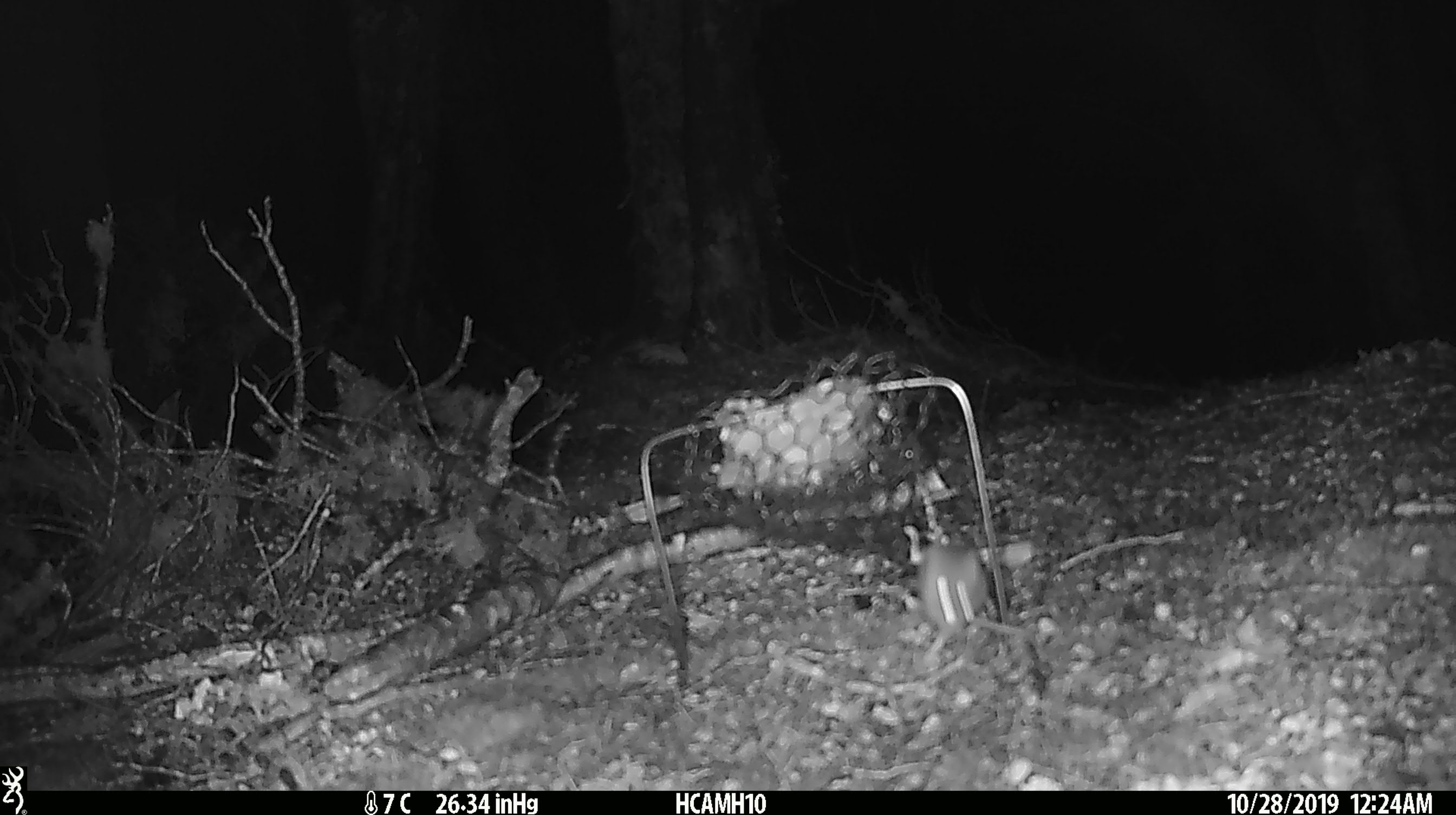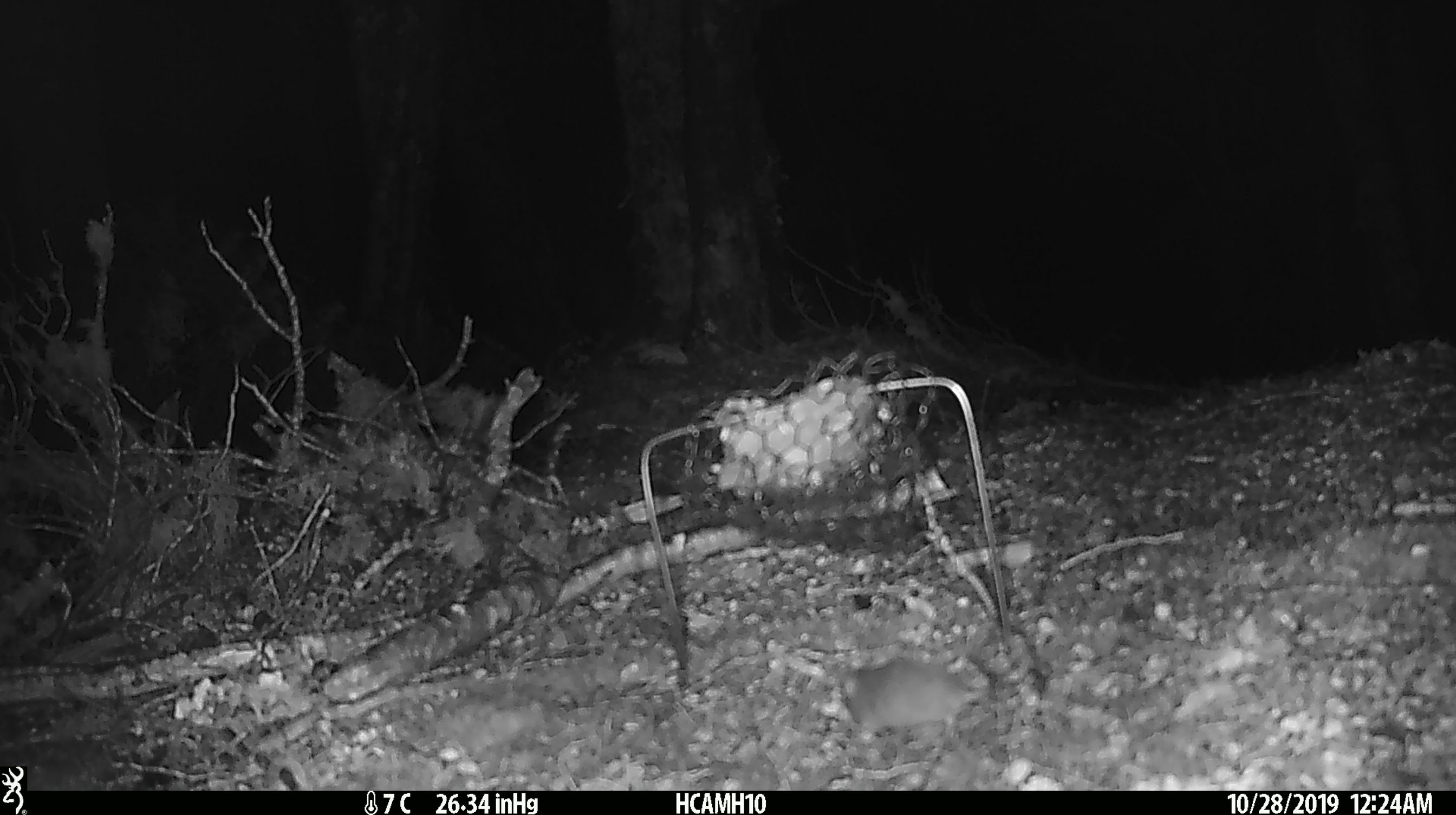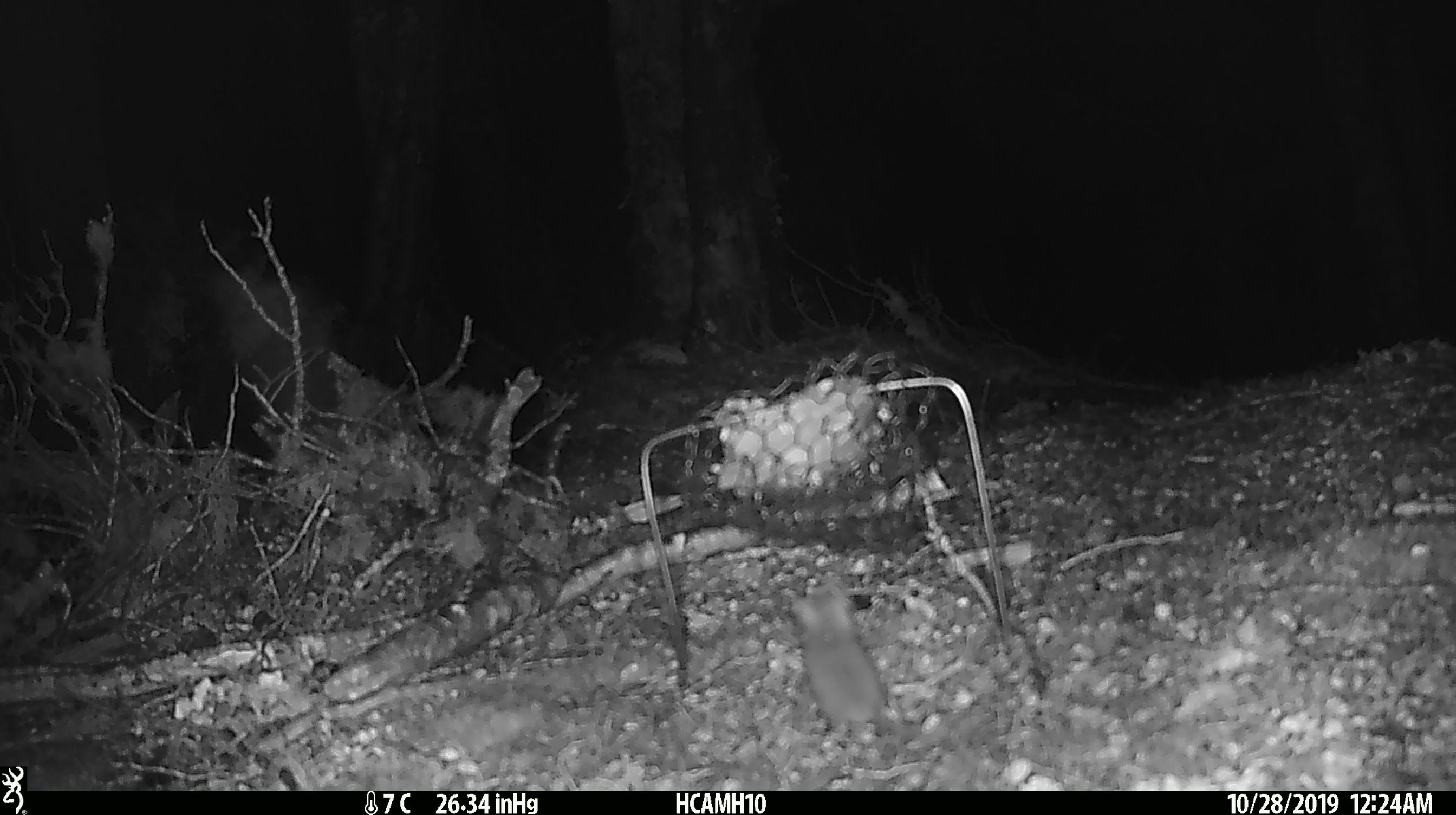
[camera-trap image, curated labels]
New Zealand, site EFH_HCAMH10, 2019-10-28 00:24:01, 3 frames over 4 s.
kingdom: Animalia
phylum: Chordata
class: Mammalia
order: Rodentia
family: Muridae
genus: Mus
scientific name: Mus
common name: mouse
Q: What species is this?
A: Mouse (Mus).